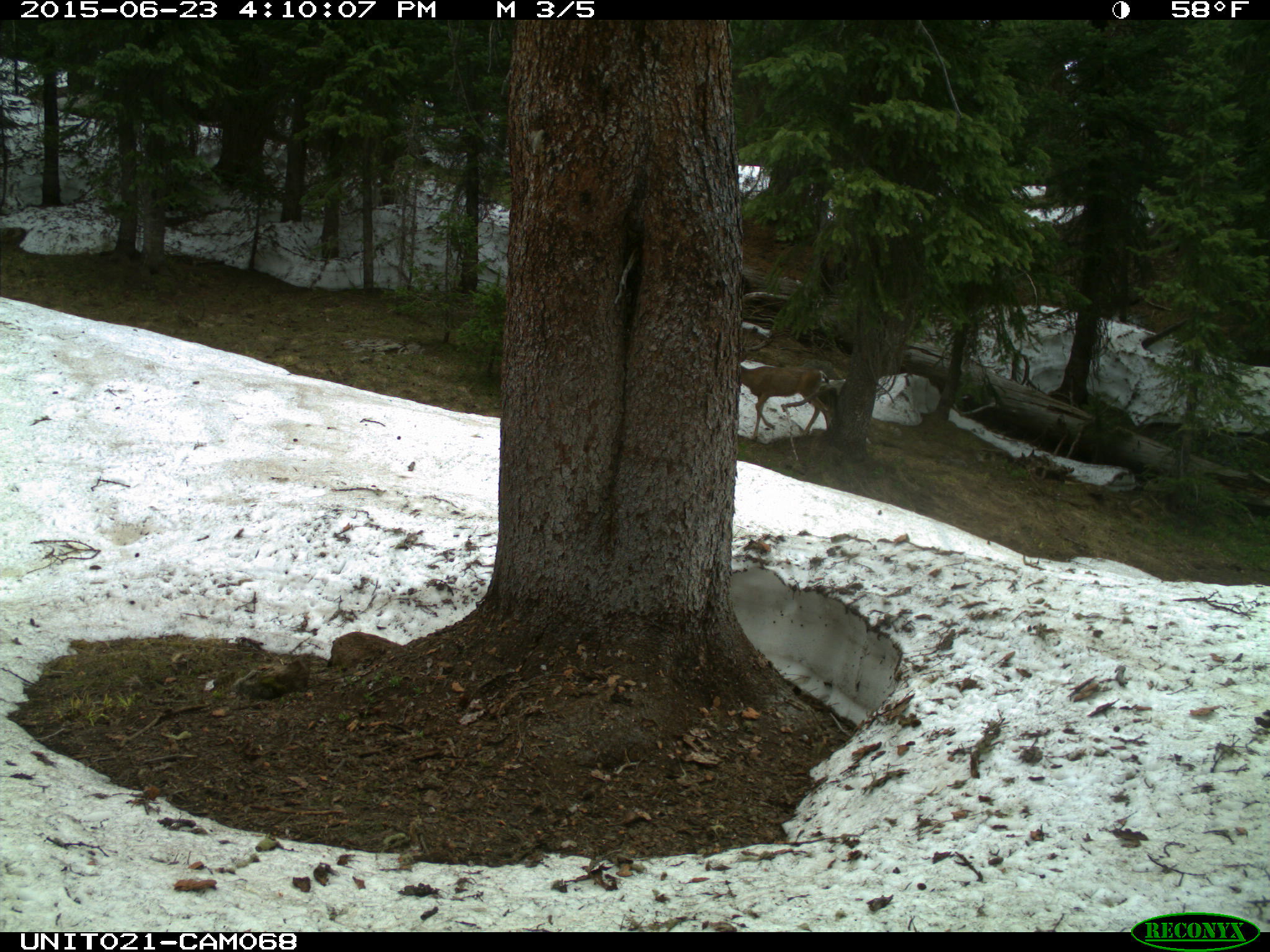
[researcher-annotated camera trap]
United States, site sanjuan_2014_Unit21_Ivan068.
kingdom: Animalia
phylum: Chordata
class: Mammalia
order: Artiodactyla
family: Cervidae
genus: Odocoileus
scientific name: Odocoileus hemionus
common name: mule deer